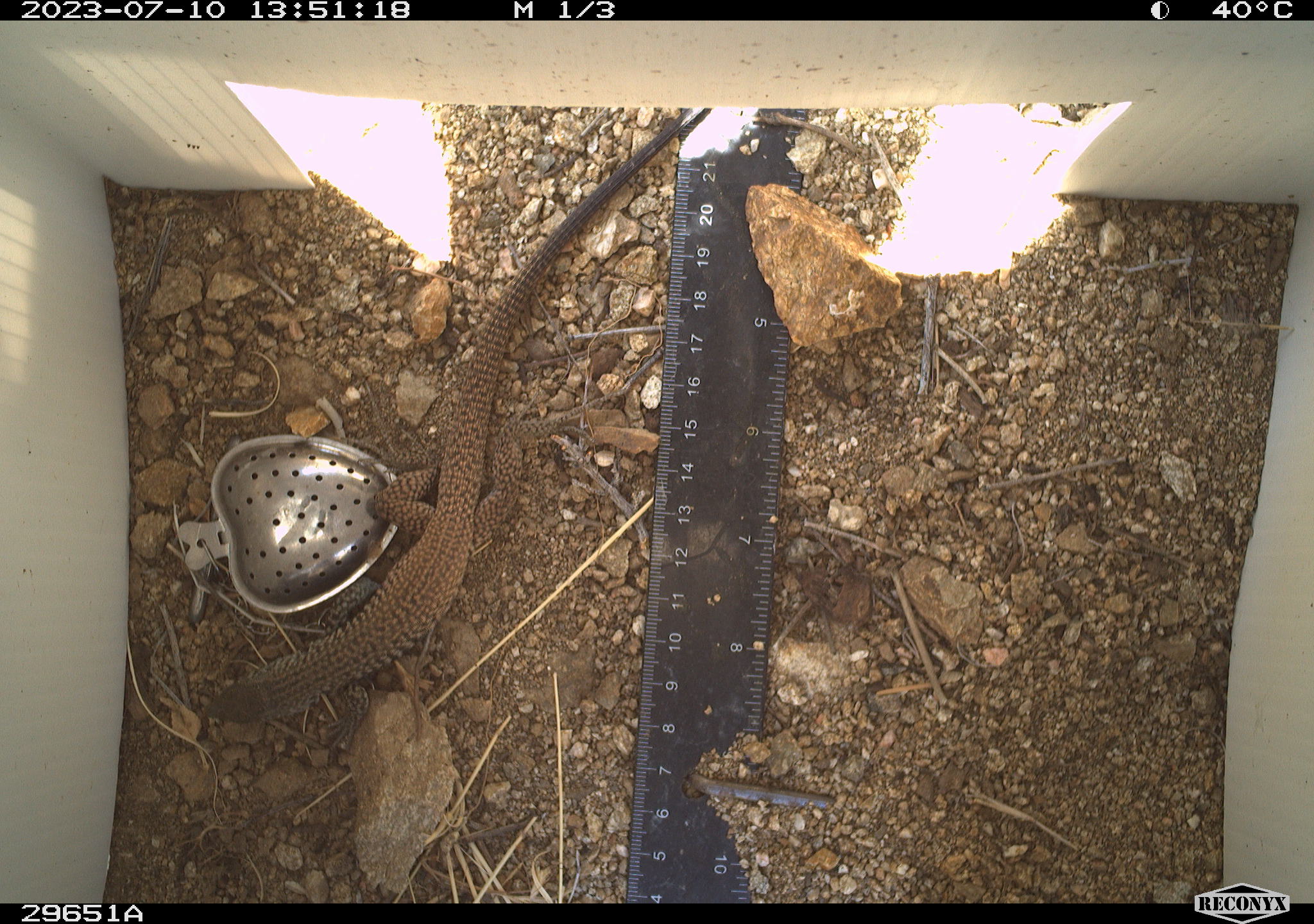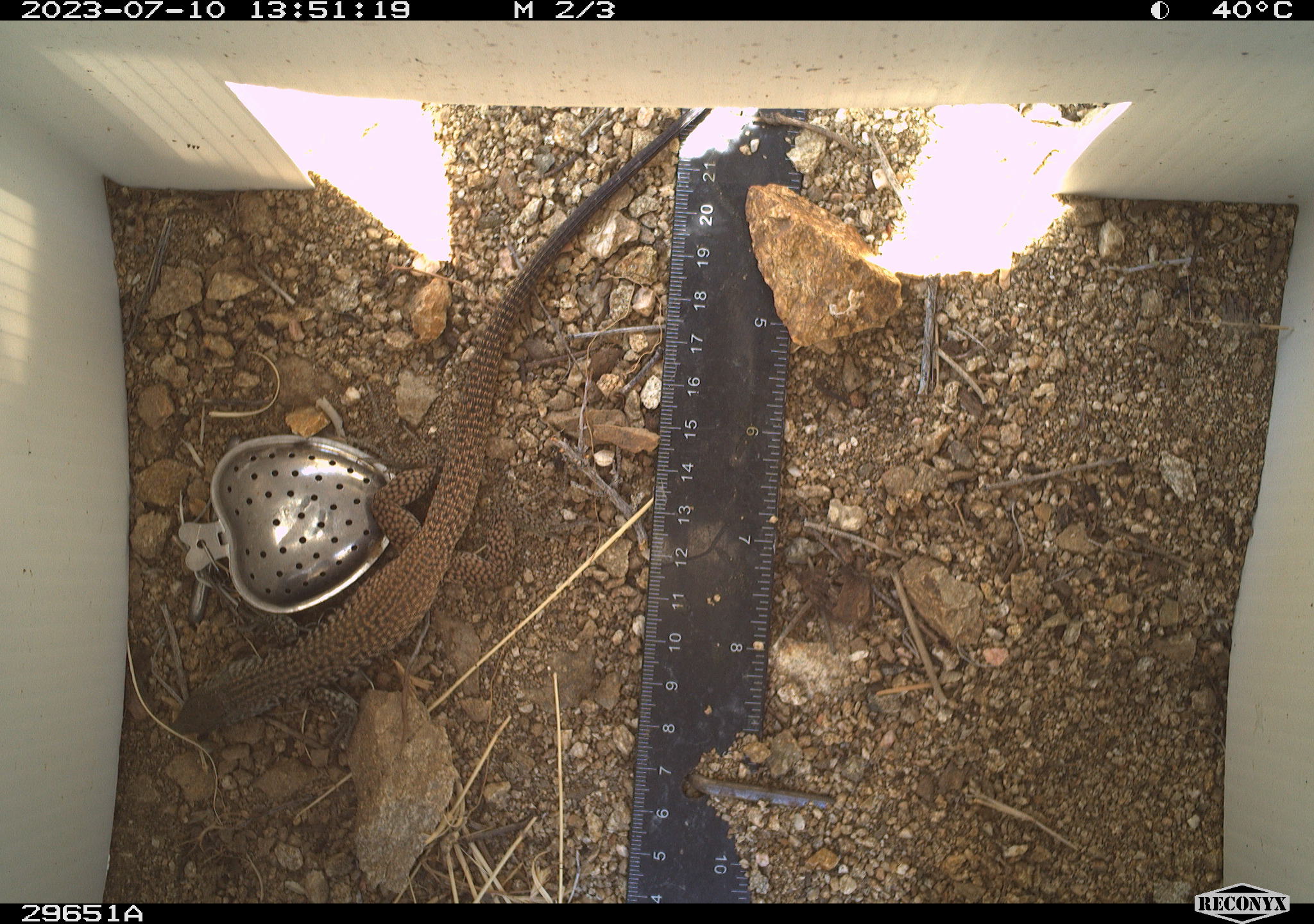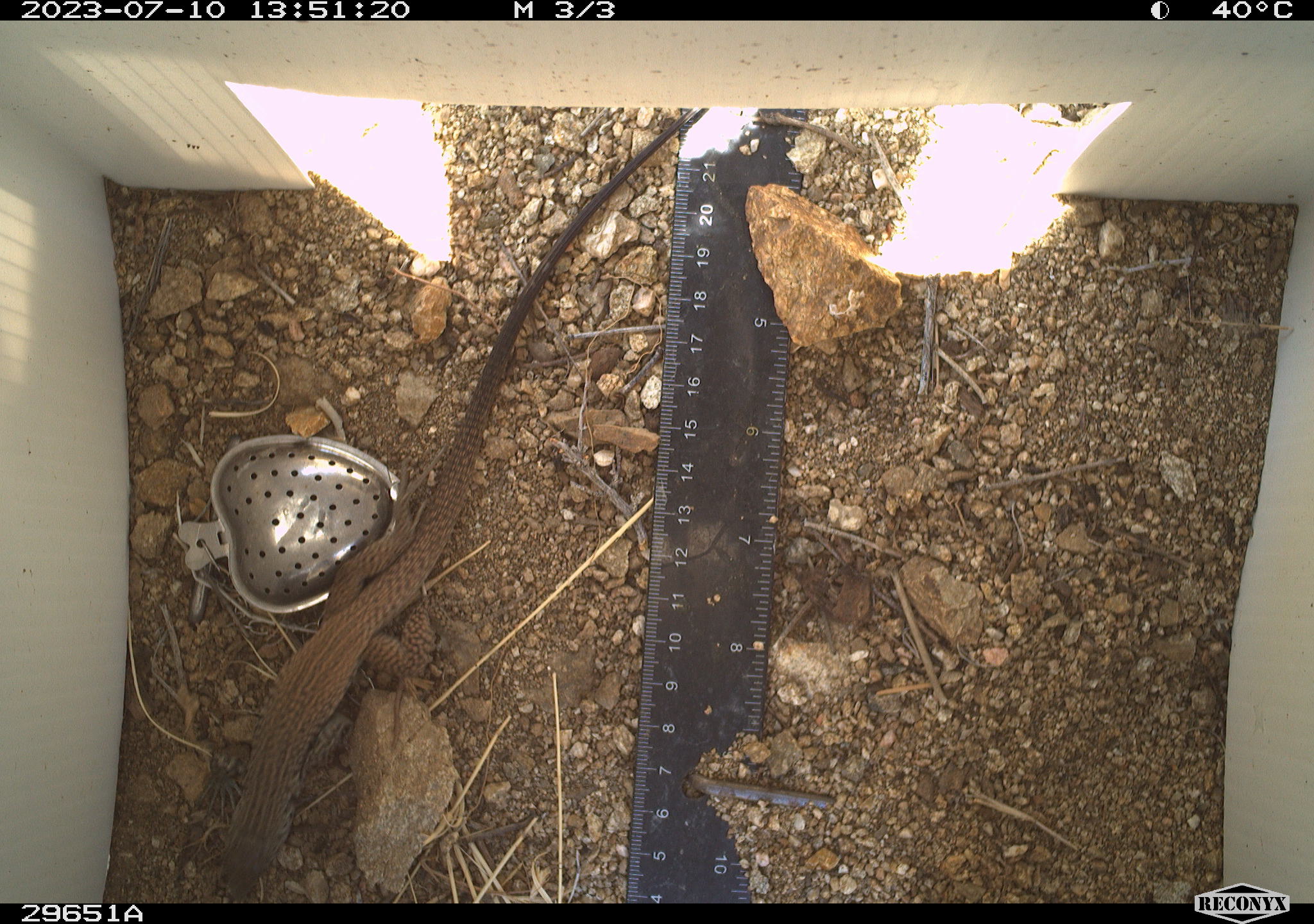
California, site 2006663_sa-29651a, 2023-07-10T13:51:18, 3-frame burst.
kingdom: Animalia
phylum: Chordata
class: Reptilia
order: Squamata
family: Teiidae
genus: Aspidoscelis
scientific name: Aspidoscelis tigris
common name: western whiptail